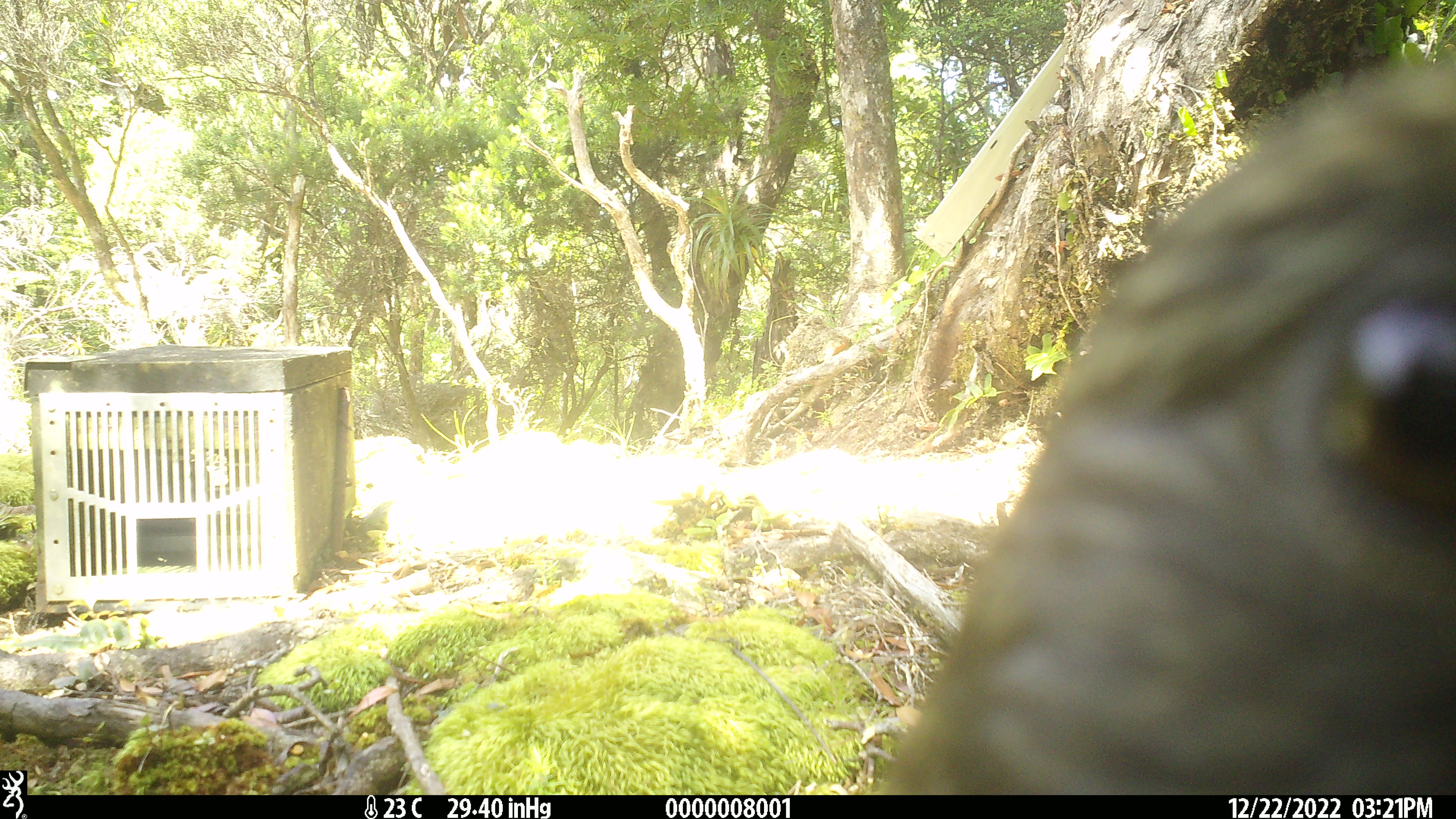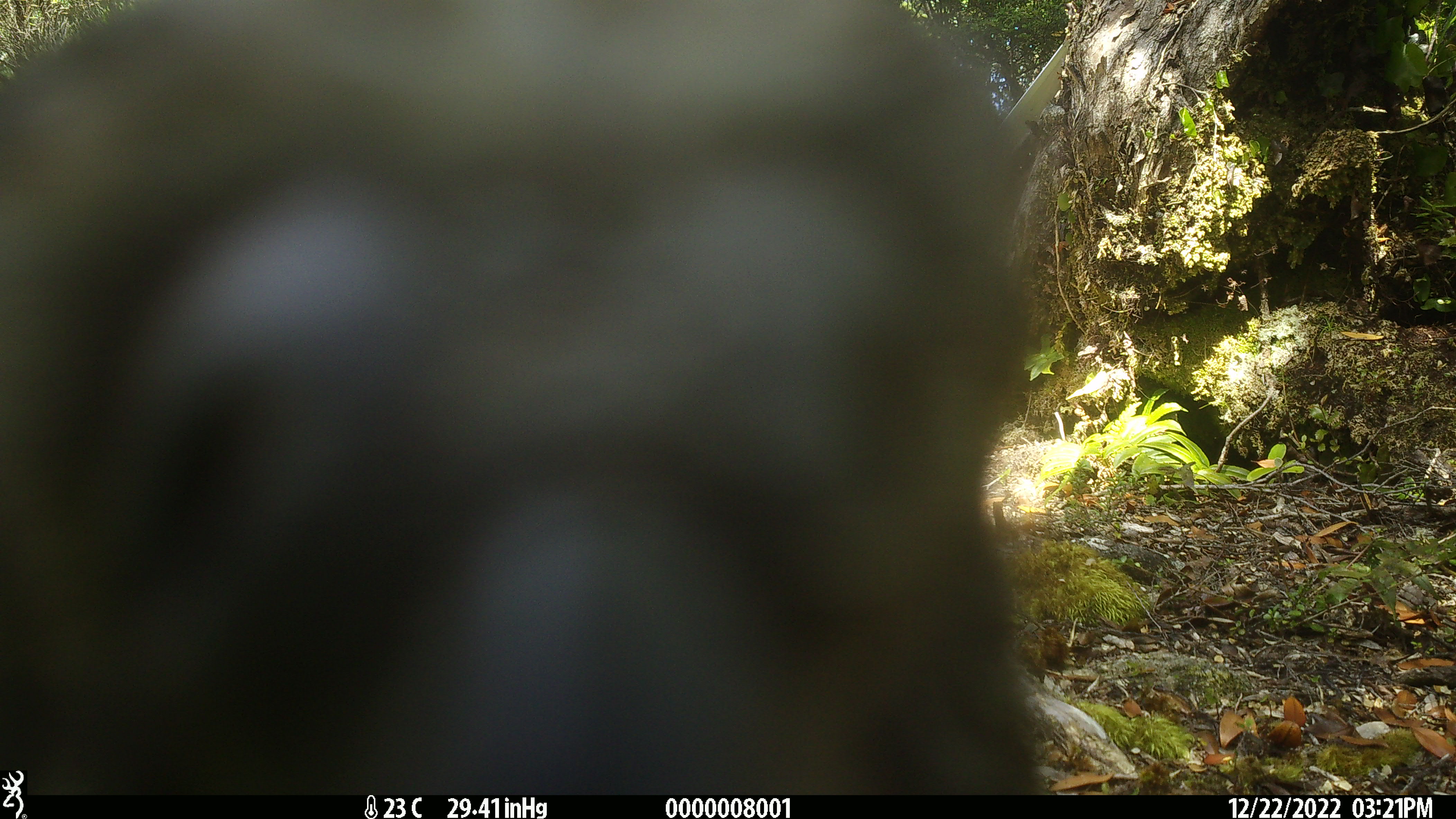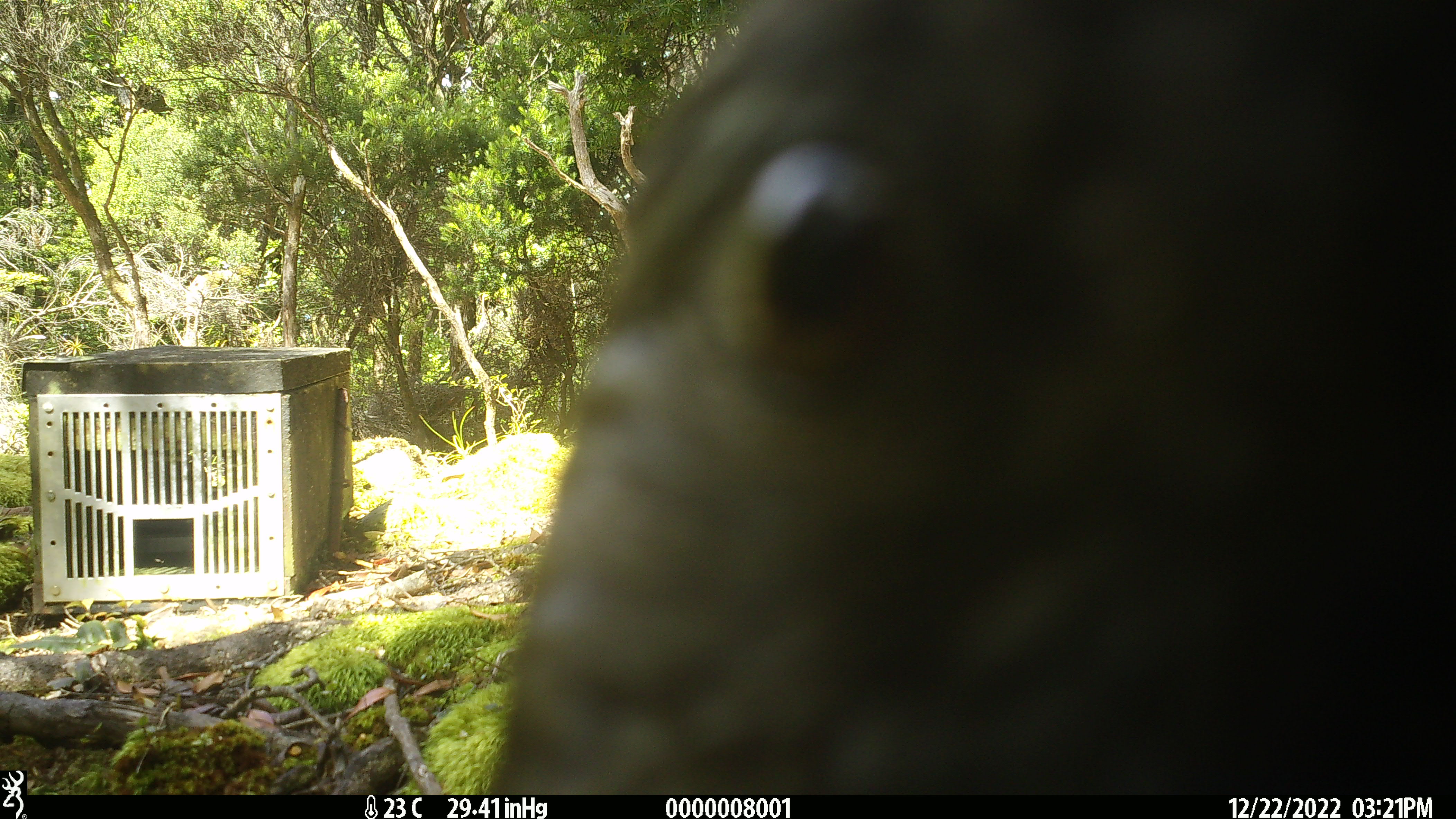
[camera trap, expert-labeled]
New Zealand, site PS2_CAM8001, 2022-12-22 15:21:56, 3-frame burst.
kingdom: Animalia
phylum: Chordata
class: Aves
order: Psittaciformes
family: Strigopidae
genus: Nestor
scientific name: Nestor notabilis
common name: kea